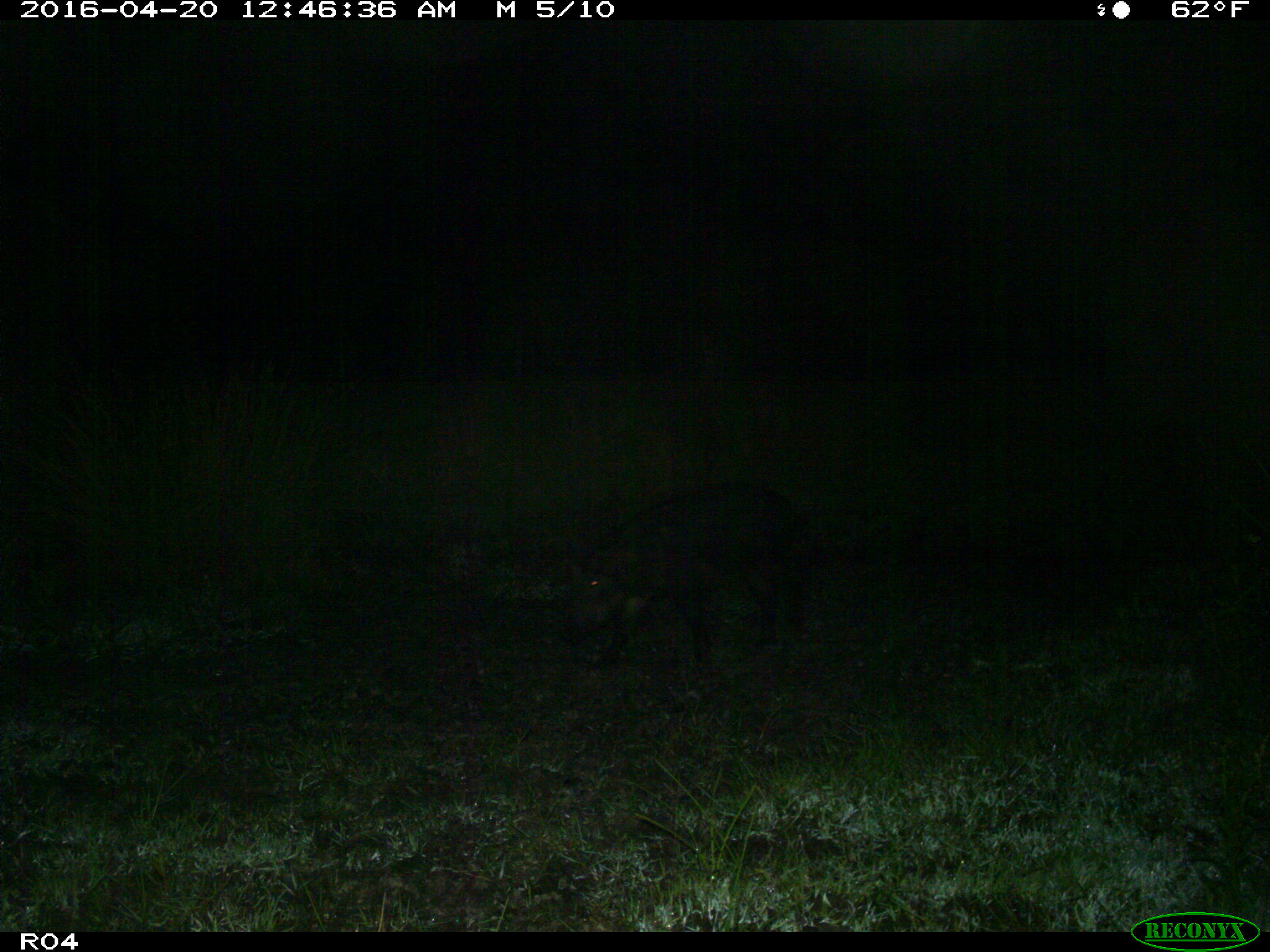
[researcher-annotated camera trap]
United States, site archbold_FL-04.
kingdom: Animalia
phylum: Chordata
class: Mammalia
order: Artiodactyla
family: Suidae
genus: Sus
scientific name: Sus scrofa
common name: wild boar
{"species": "Sus scrofa (wild boar)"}